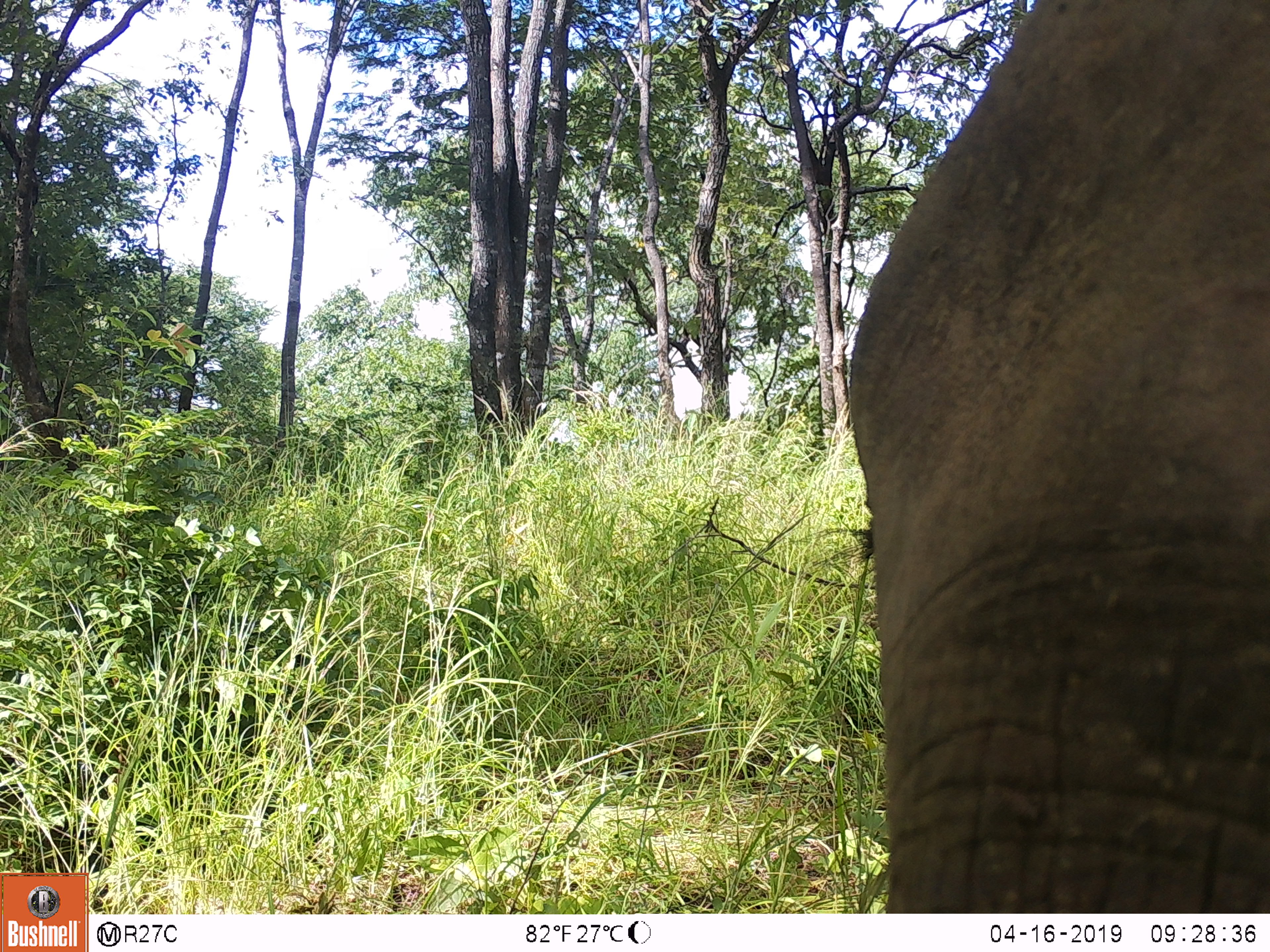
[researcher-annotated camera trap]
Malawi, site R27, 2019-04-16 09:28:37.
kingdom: Animalia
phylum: Chordata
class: Mammalia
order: Proboscidea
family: Elephantidae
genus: Loxodonta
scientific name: Loxodonta africana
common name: african savanna elephant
African savanna elephant (Loxodonta africana), count 1.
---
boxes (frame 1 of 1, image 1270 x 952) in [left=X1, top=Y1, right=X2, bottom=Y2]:
african savanna elephant: [left=814, top=2, right=1270, bottom=906]